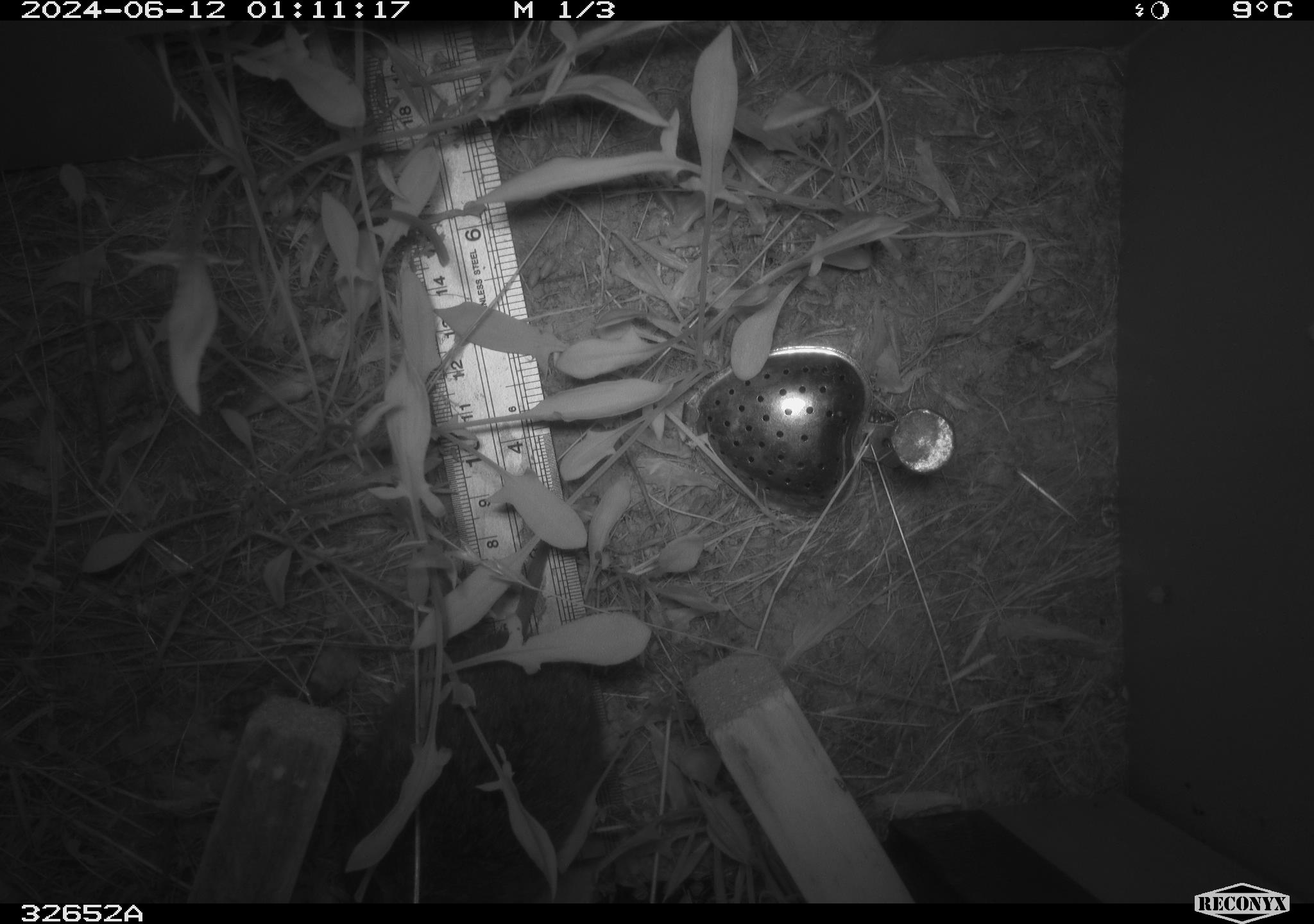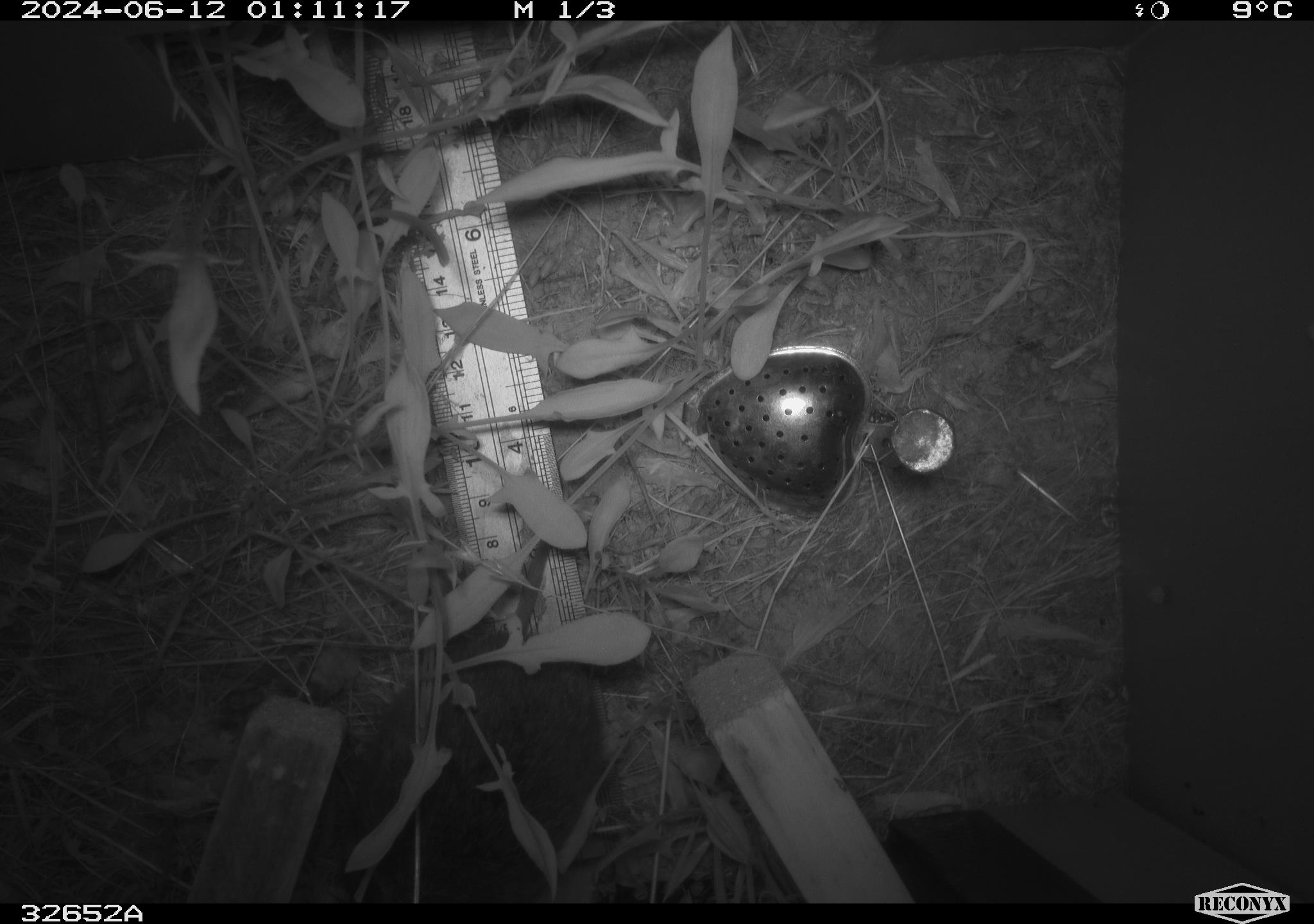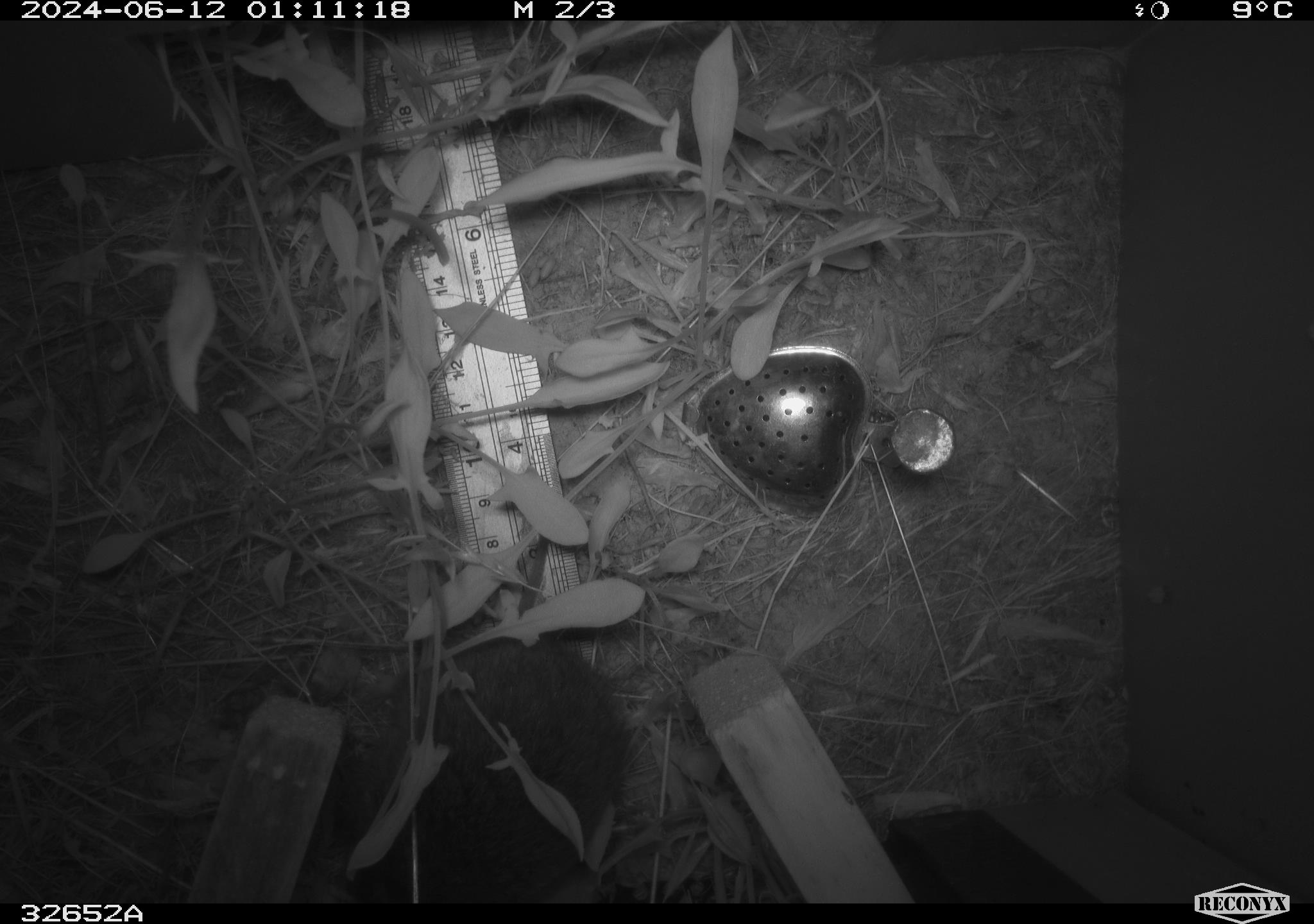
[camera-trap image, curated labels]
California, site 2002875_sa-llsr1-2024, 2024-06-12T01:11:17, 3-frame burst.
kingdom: Animalia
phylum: Chordata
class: Mammalia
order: Rodentia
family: Cricetidae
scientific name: Arvicolinae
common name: voles, lemmings, and muskrats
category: arvicolinae subfamily